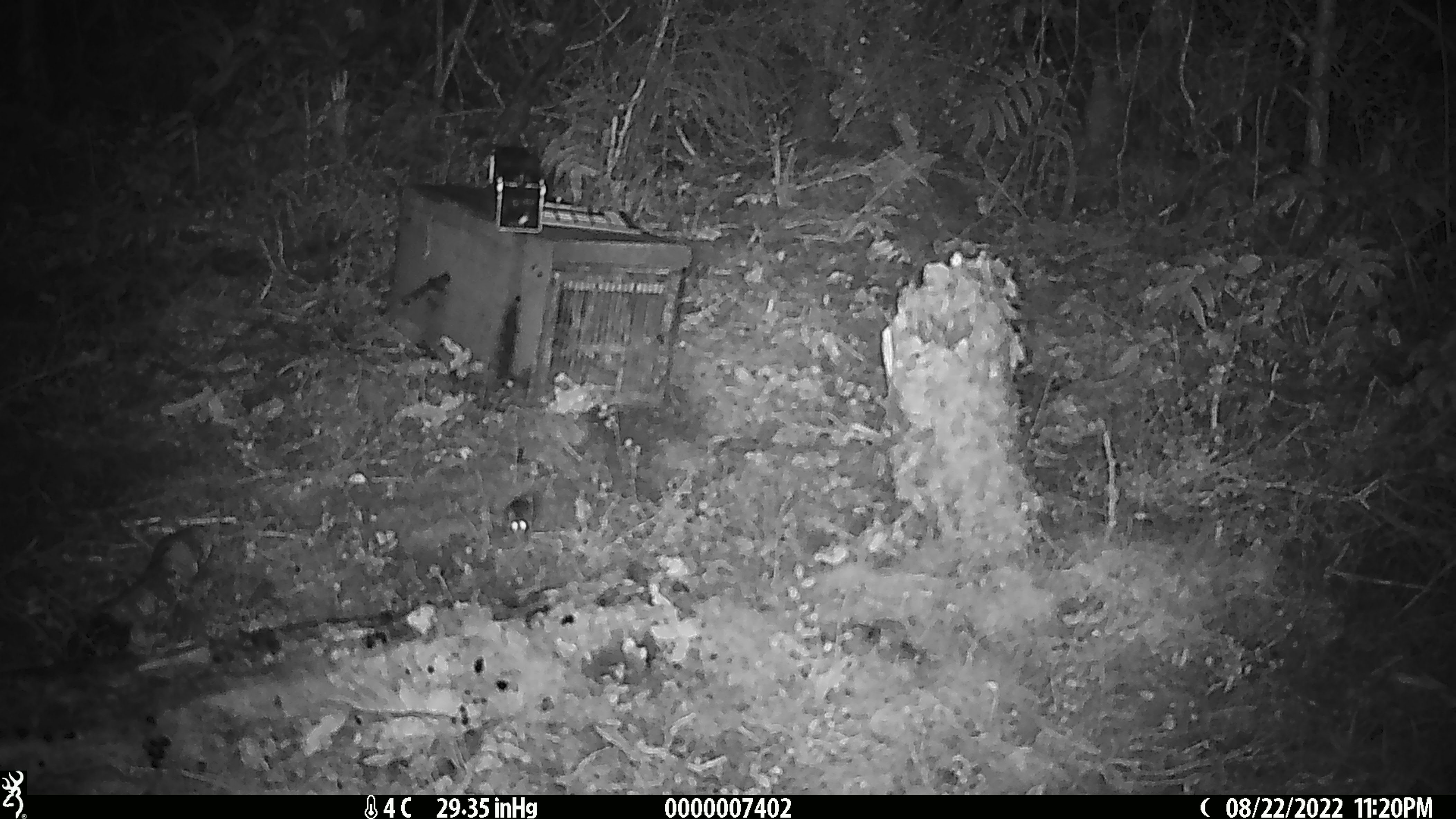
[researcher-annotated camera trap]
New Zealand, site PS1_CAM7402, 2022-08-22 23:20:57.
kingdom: Animalia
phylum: Chordata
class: Mammalia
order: Rodentia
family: Muridae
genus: Mus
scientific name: Mus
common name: mouse